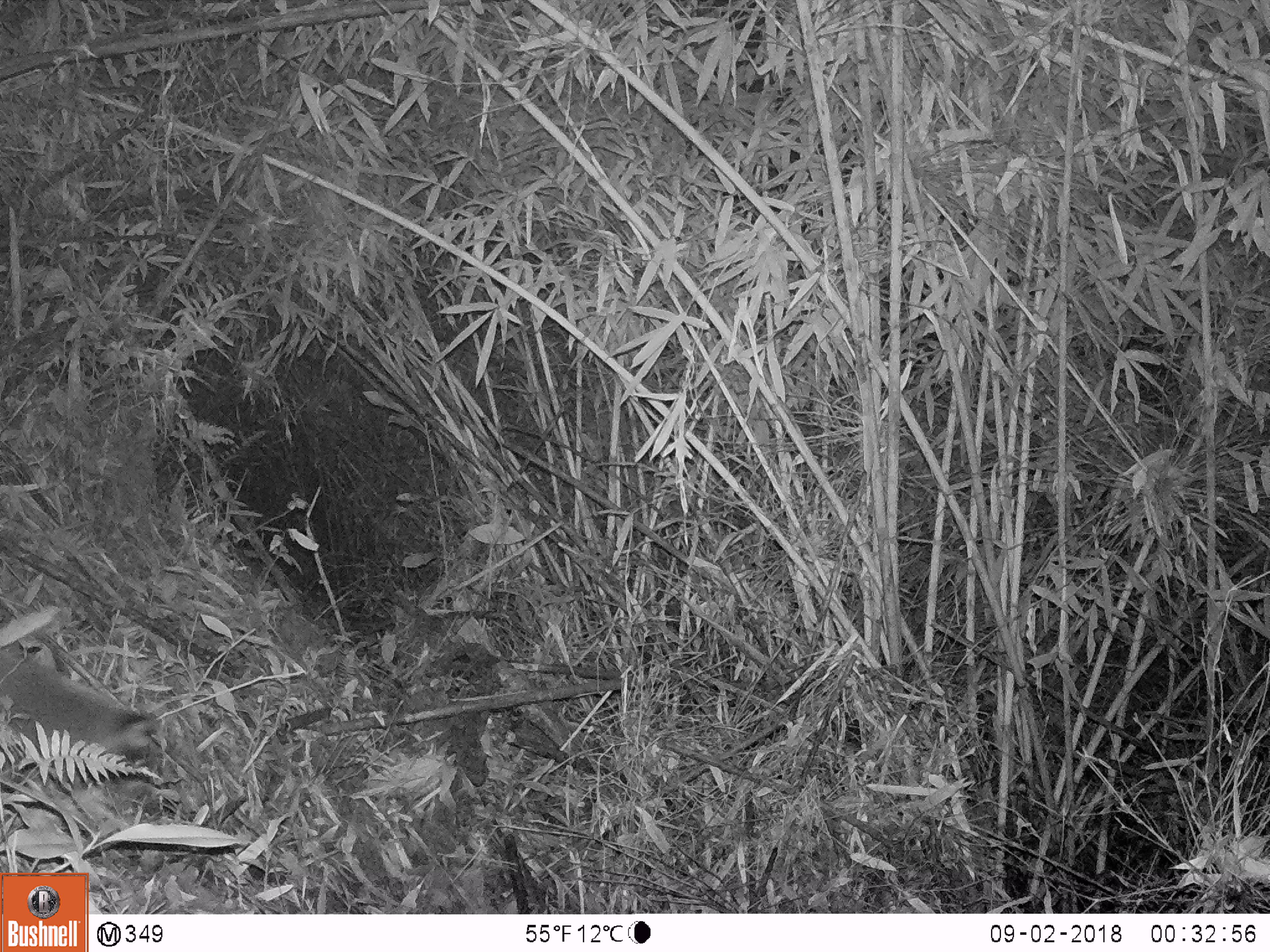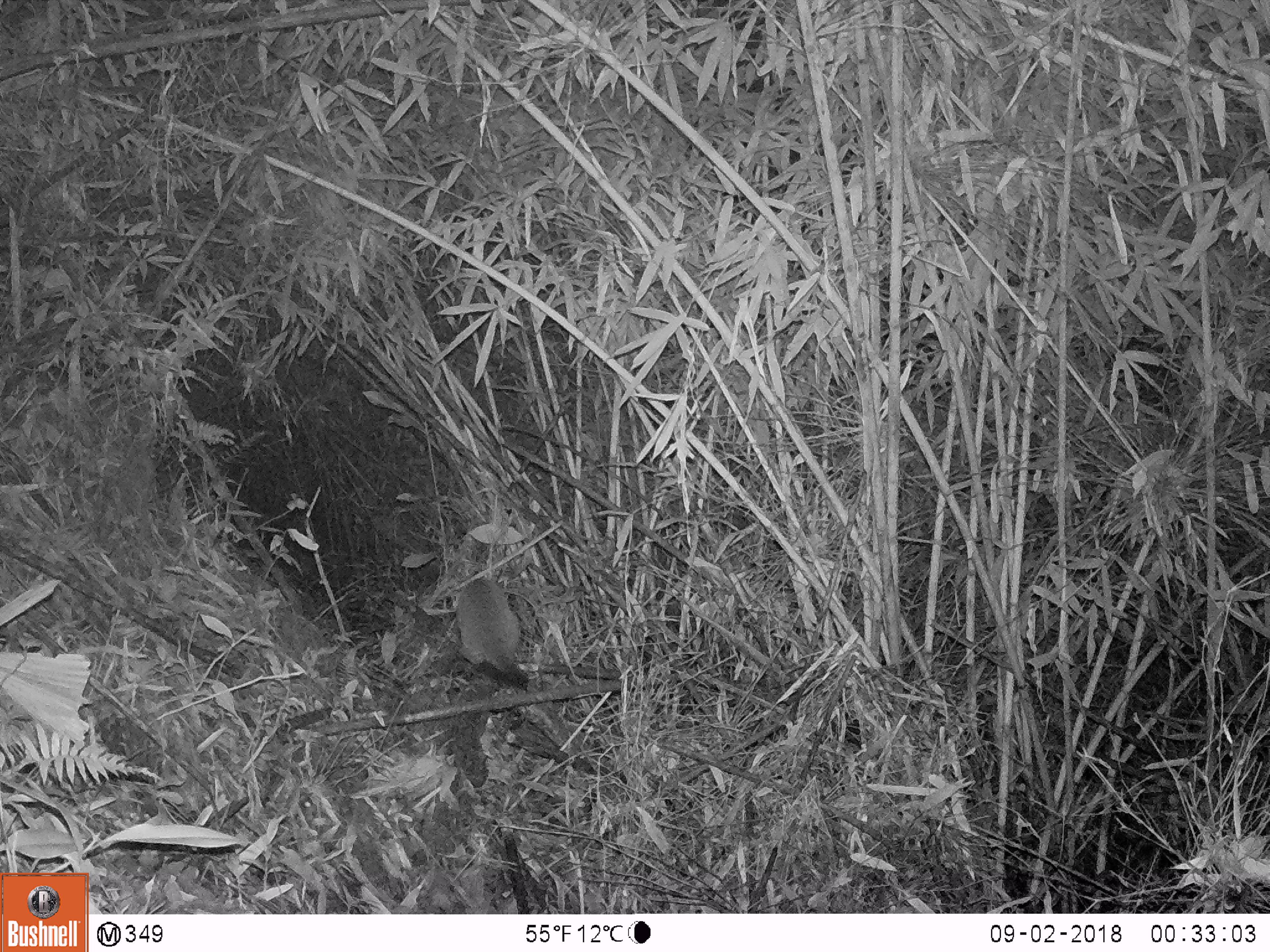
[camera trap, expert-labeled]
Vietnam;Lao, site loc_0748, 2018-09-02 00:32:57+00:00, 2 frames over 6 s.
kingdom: Animalia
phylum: Chordata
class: Mammalia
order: Carnivora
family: Mustelidae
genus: Melogale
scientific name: Melogale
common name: ferret badger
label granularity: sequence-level